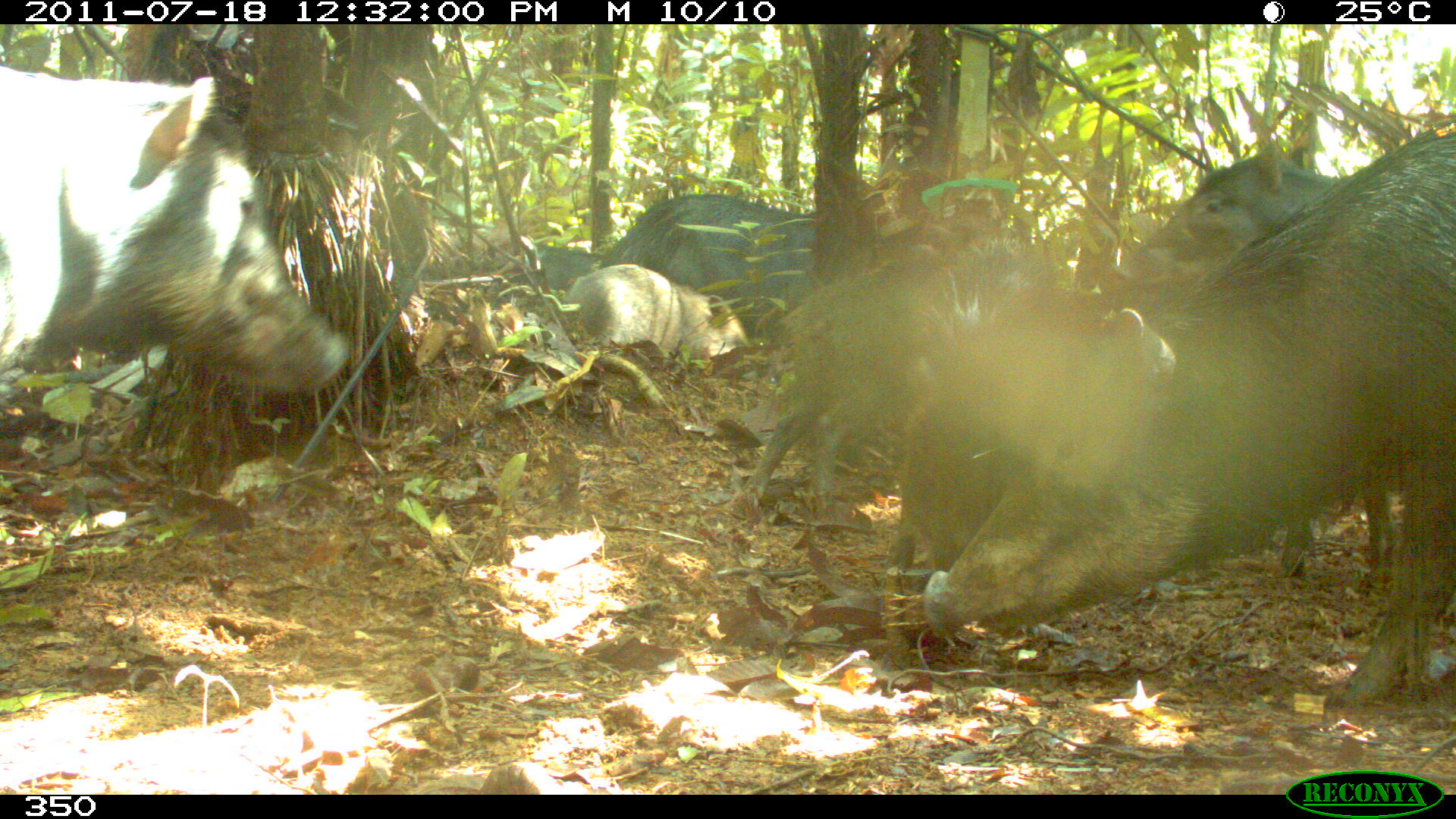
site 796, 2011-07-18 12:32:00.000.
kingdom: Animalia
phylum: Chordata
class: Mammalia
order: Artiodactyla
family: Tayassuidae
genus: Tayassu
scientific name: Tayassu pecari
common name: white-lipped peccary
Tayassu pecari (white-lipped peccary).